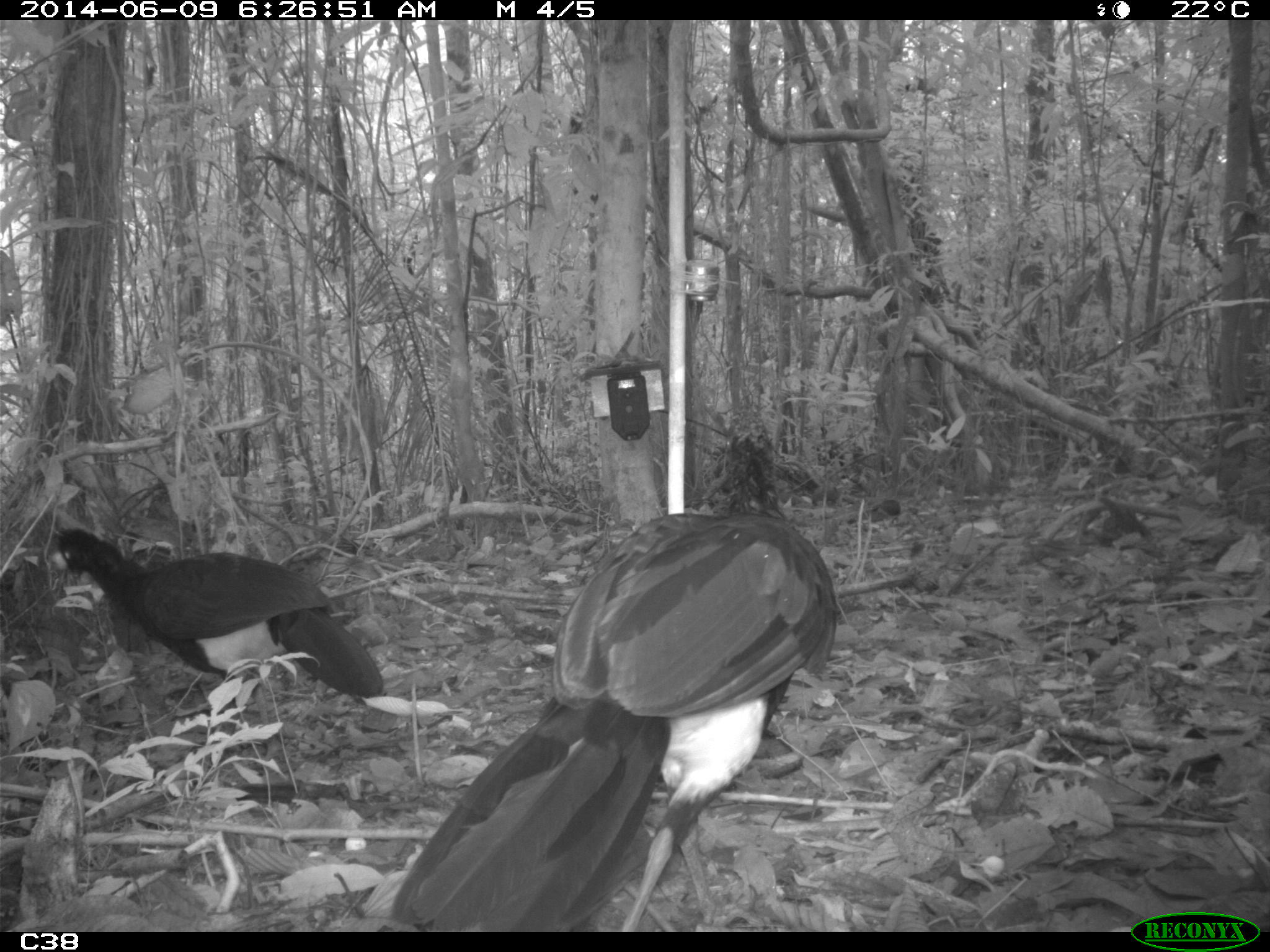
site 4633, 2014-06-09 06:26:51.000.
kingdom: Animalia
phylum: Chordata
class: Aves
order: Galliformes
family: Cracidae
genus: Crax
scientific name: Crax alector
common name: black curassow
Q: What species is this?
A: Crax alector (black curassow).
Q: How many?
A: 2.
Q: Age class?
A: Adult.